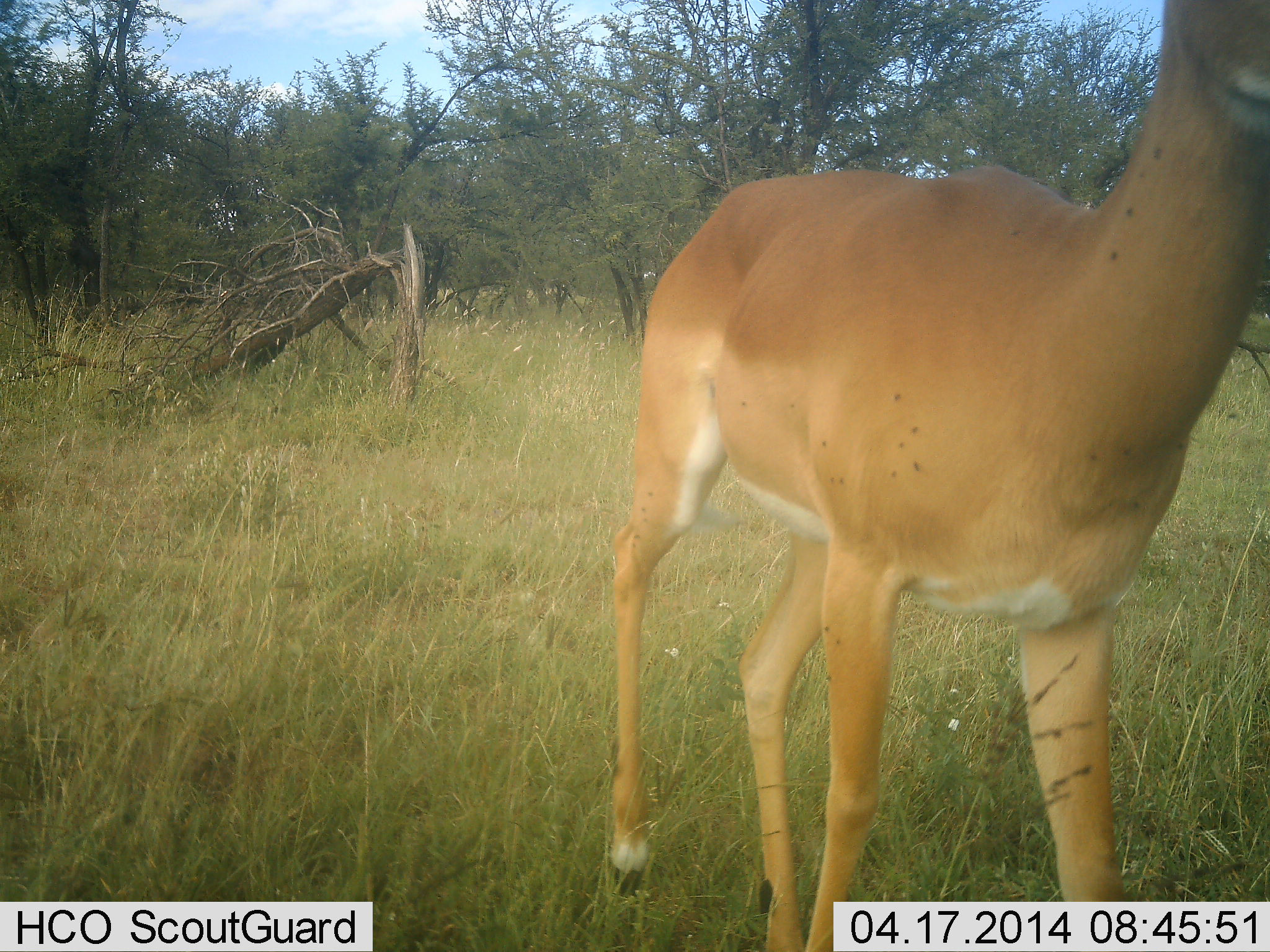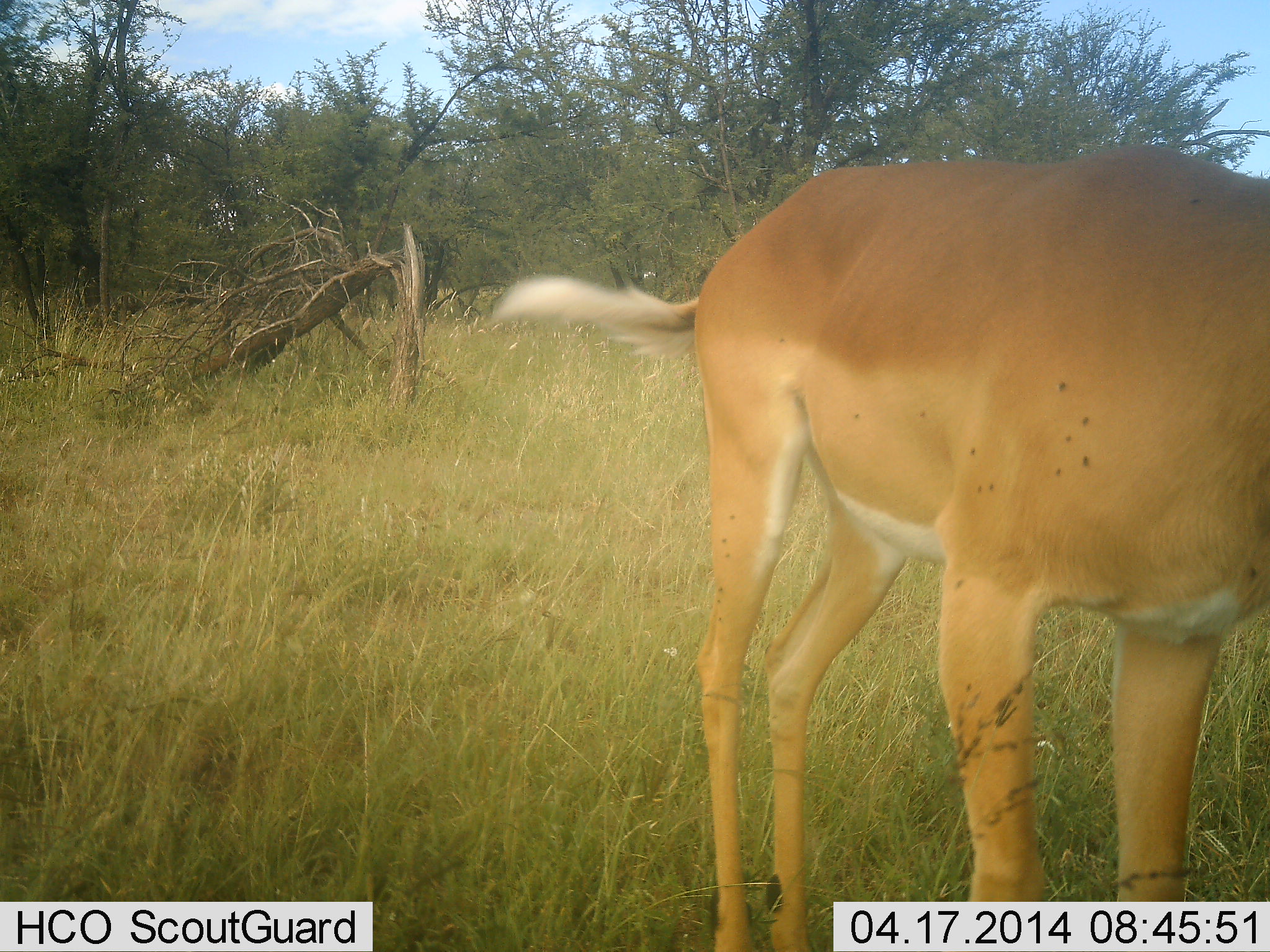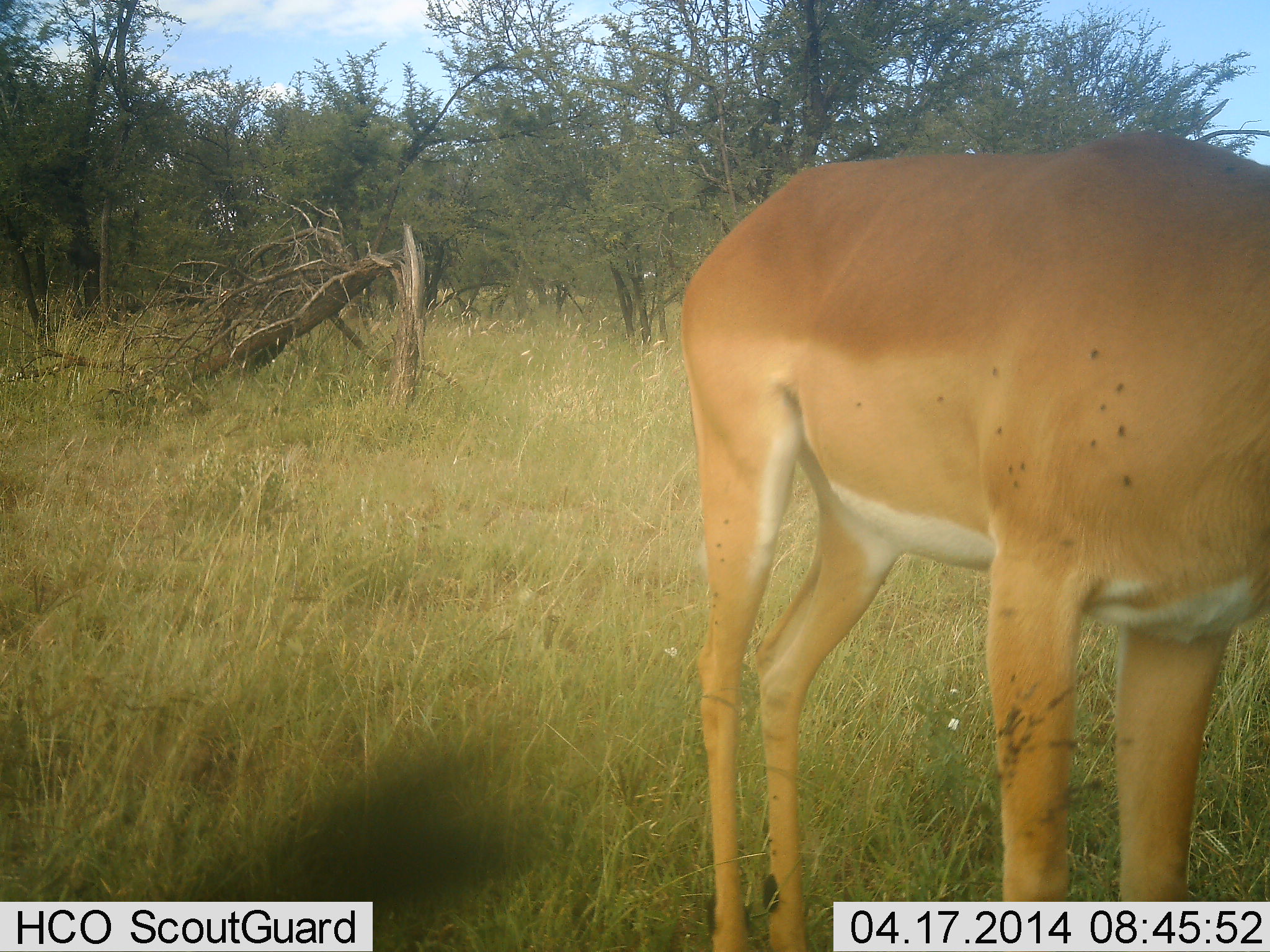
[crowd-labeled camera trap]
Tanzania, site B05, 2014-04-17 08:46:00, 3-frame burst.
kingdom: Animalia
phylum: Chordata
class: Mammalia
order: Artiodactyla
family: Bovidae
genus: Aepyceros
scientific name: Aepyceros melampus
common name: impala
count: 1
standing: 64%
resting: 0%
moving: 36%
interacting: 0%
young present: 0%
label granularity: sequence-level